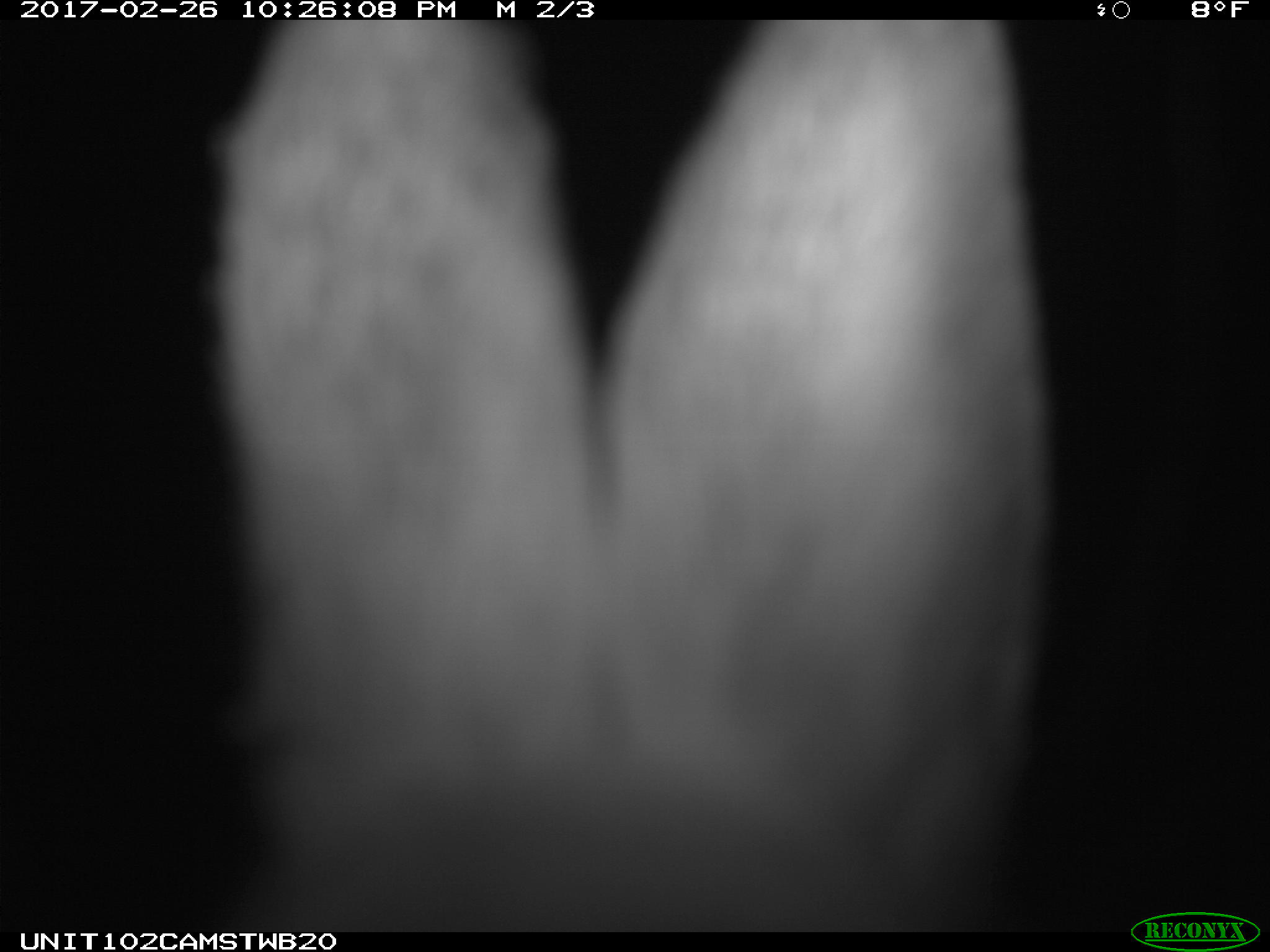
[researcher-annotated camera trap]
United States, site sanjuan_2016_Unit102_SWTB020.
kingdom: Animalia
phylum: Chordata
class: Mammalia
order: Lagomorpha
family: Leporidae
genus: Lepus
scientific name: Lepus americanus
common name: snowshoe hare